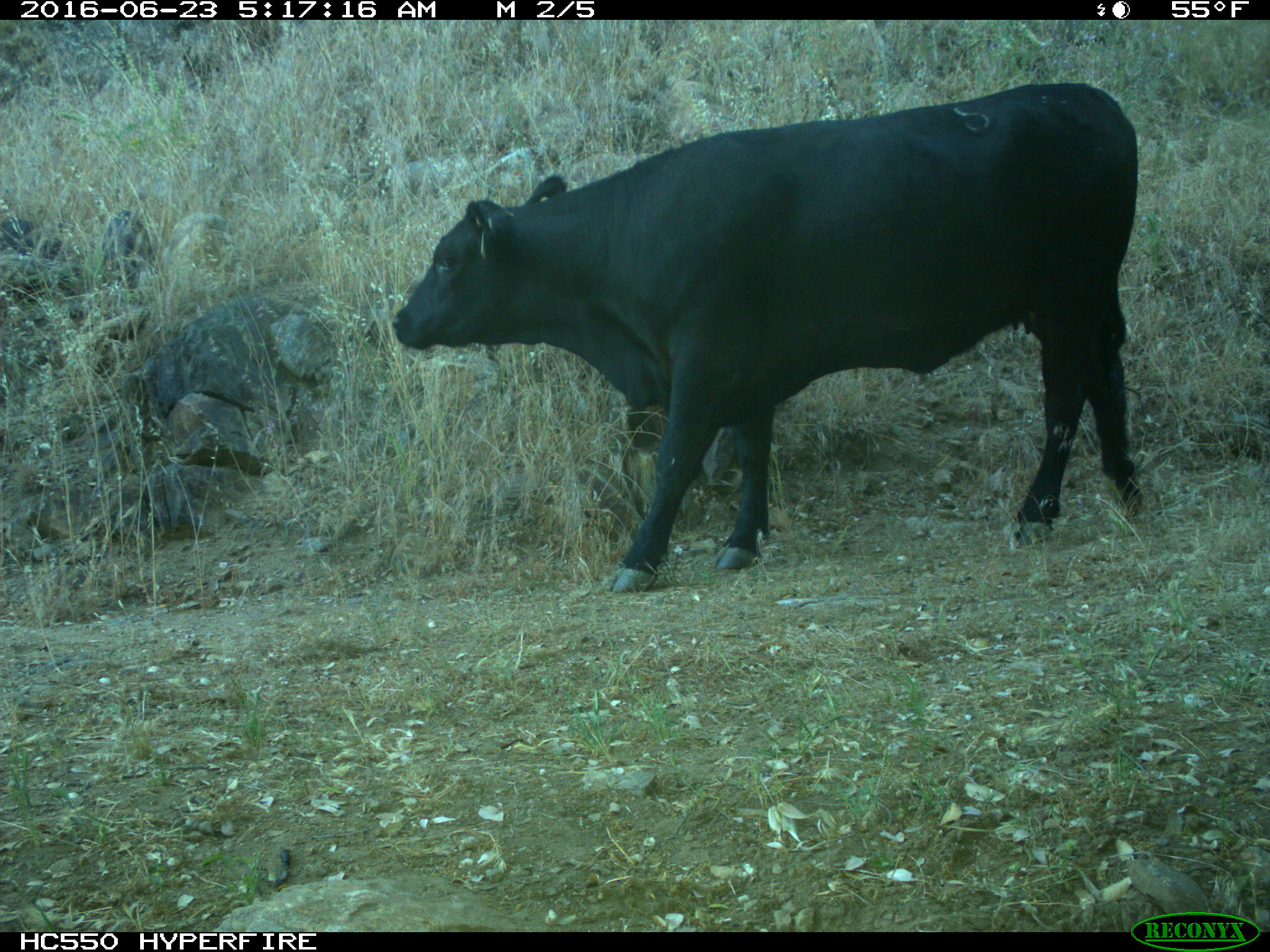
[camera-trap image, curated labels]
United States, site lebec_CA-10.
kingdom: Animalia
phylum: Chordata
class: Mammalia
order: Artiodactyla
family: Bovidae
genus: Bos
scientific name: Bos taurus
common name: domestic cow